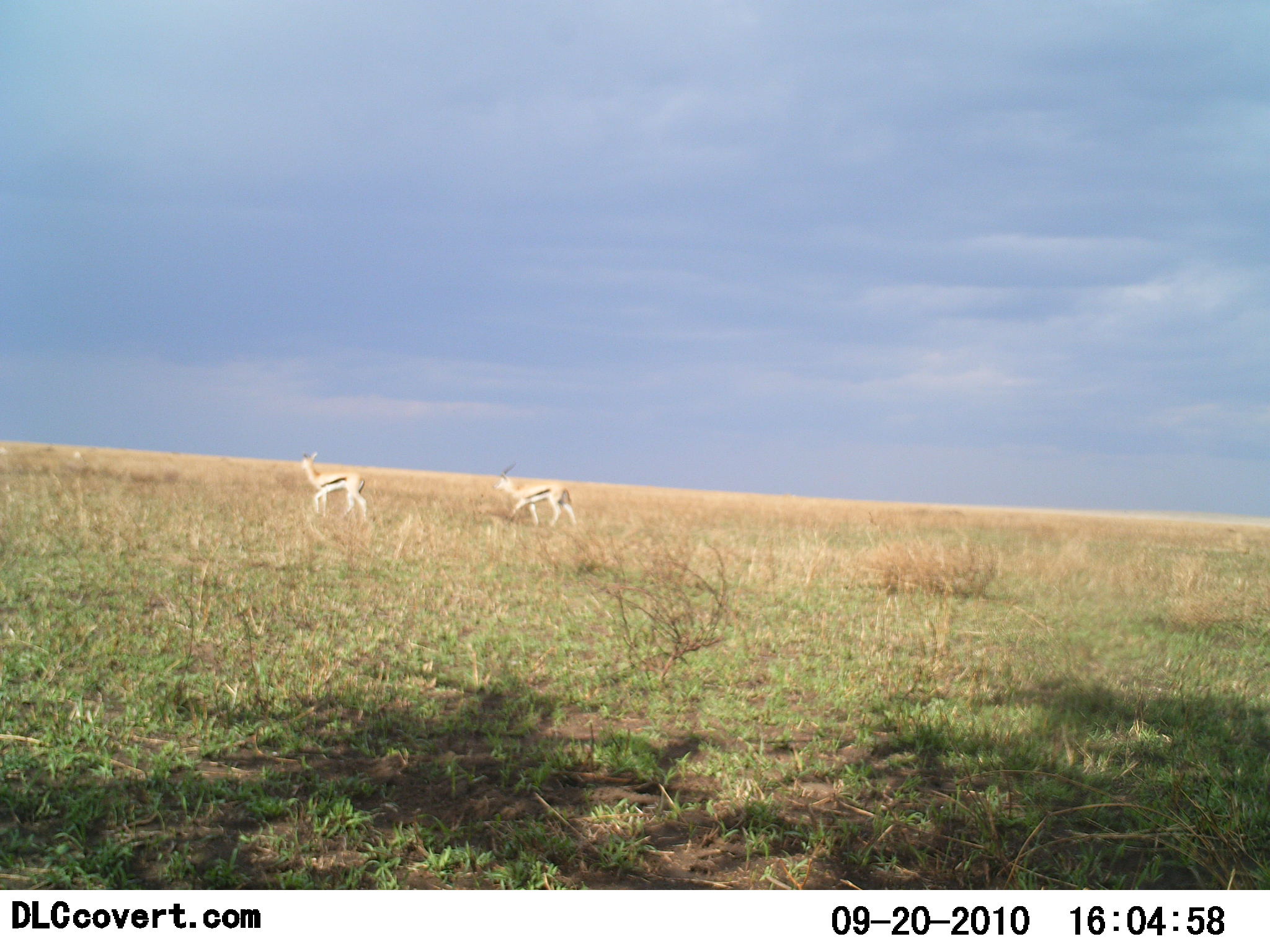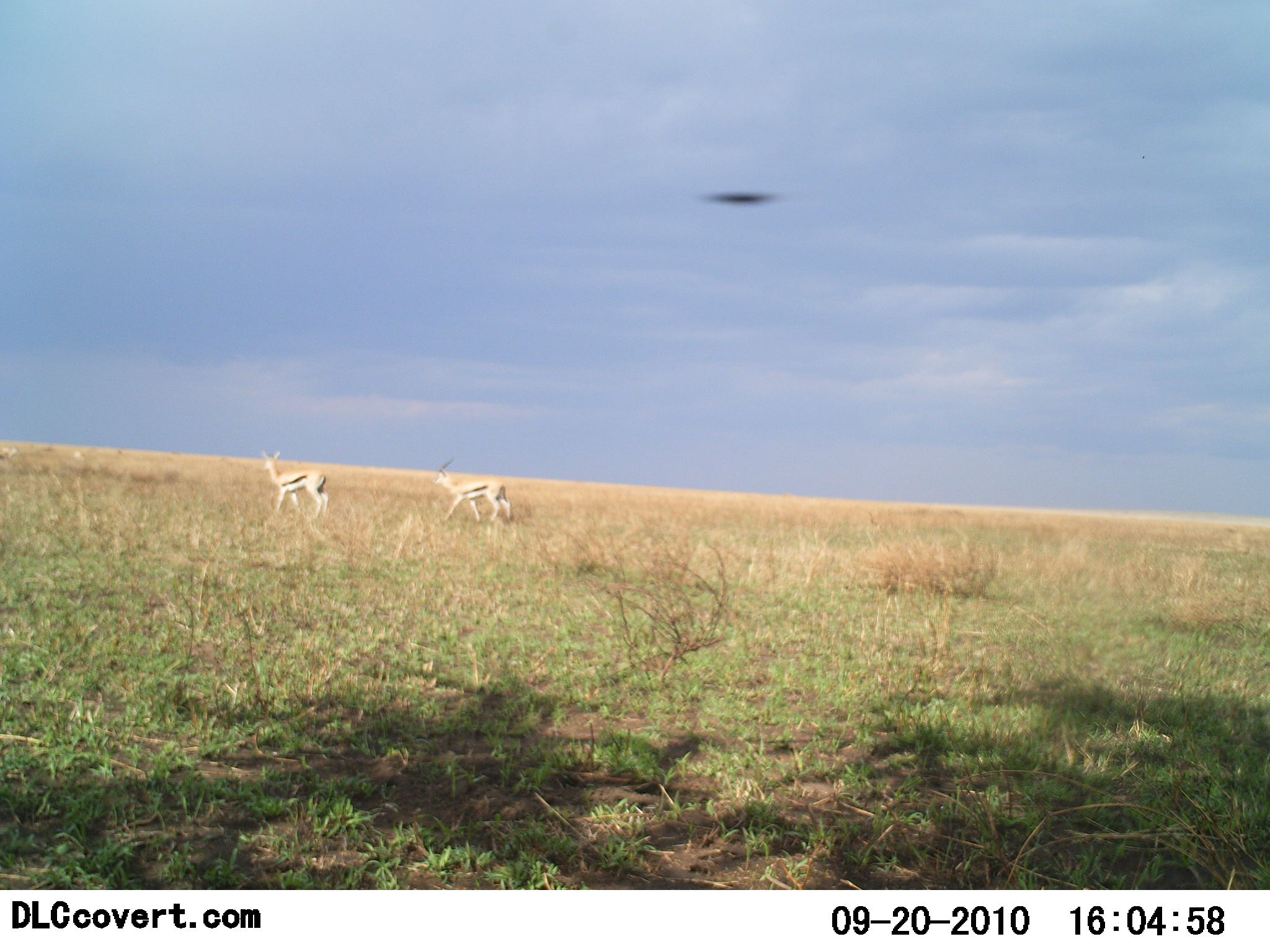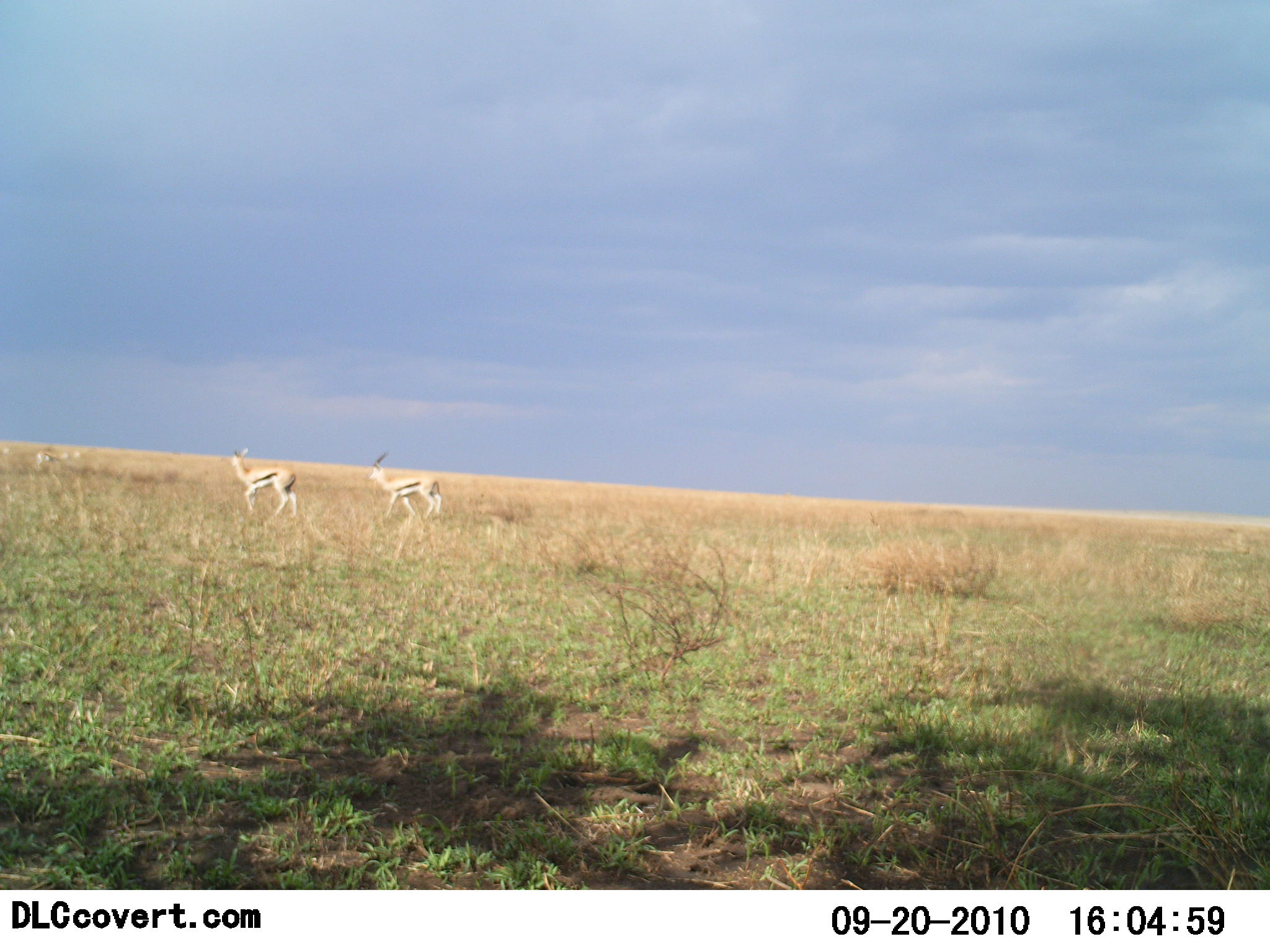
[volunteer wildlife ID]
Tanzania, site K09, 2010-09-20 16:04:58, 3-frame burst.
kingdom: Animalia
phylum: Chordata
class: Mammalia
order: Artiodactyla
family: Bovidae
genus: Eudorcas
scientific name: Eudorcas thomsonii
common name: thomson's gazelle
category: gazellethomsons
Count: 2.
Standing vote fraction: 6%.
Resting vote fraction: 0%.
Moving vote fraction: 94%.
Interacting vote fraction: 0%.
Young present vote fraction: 0%.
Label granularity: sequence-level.